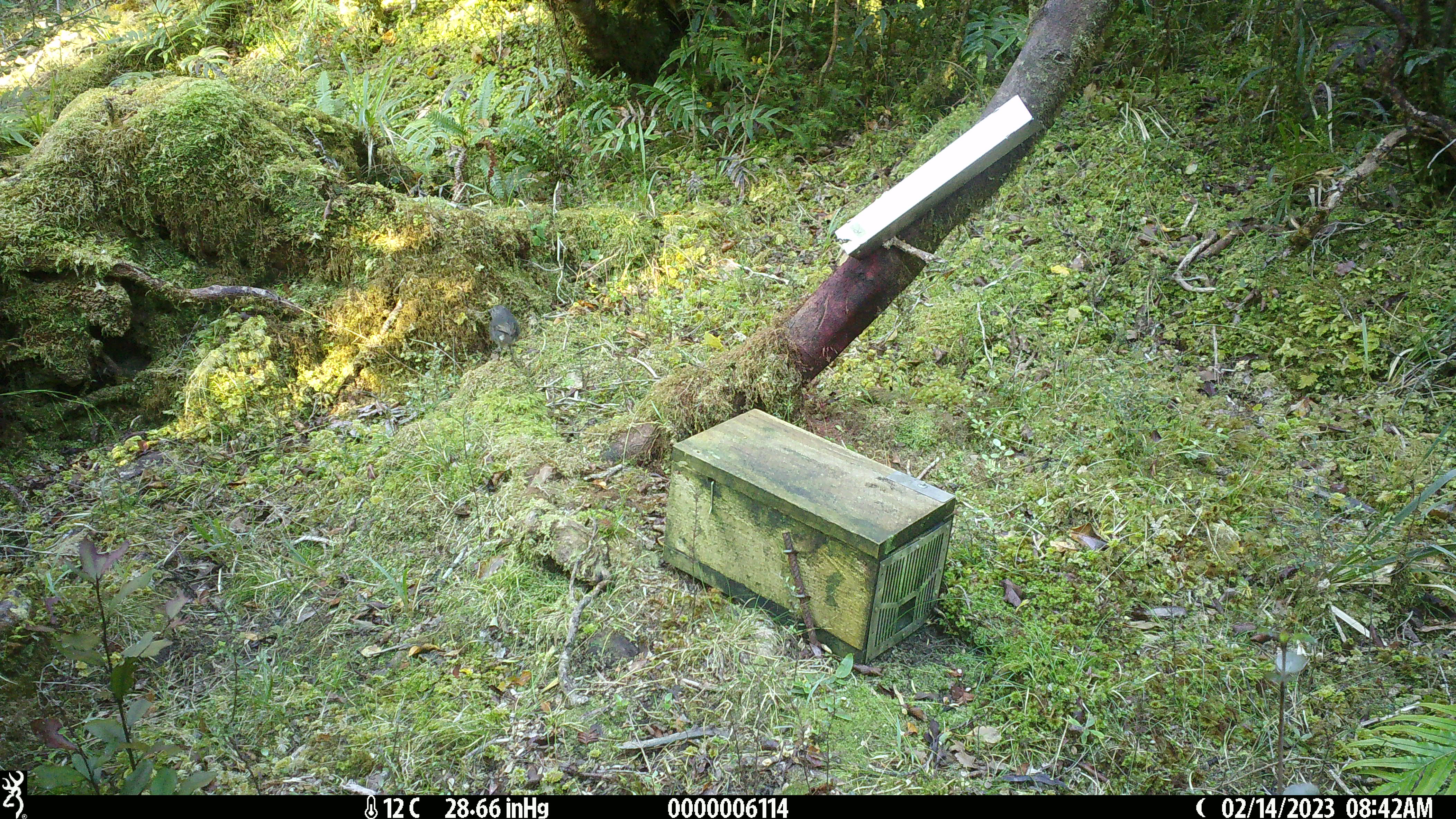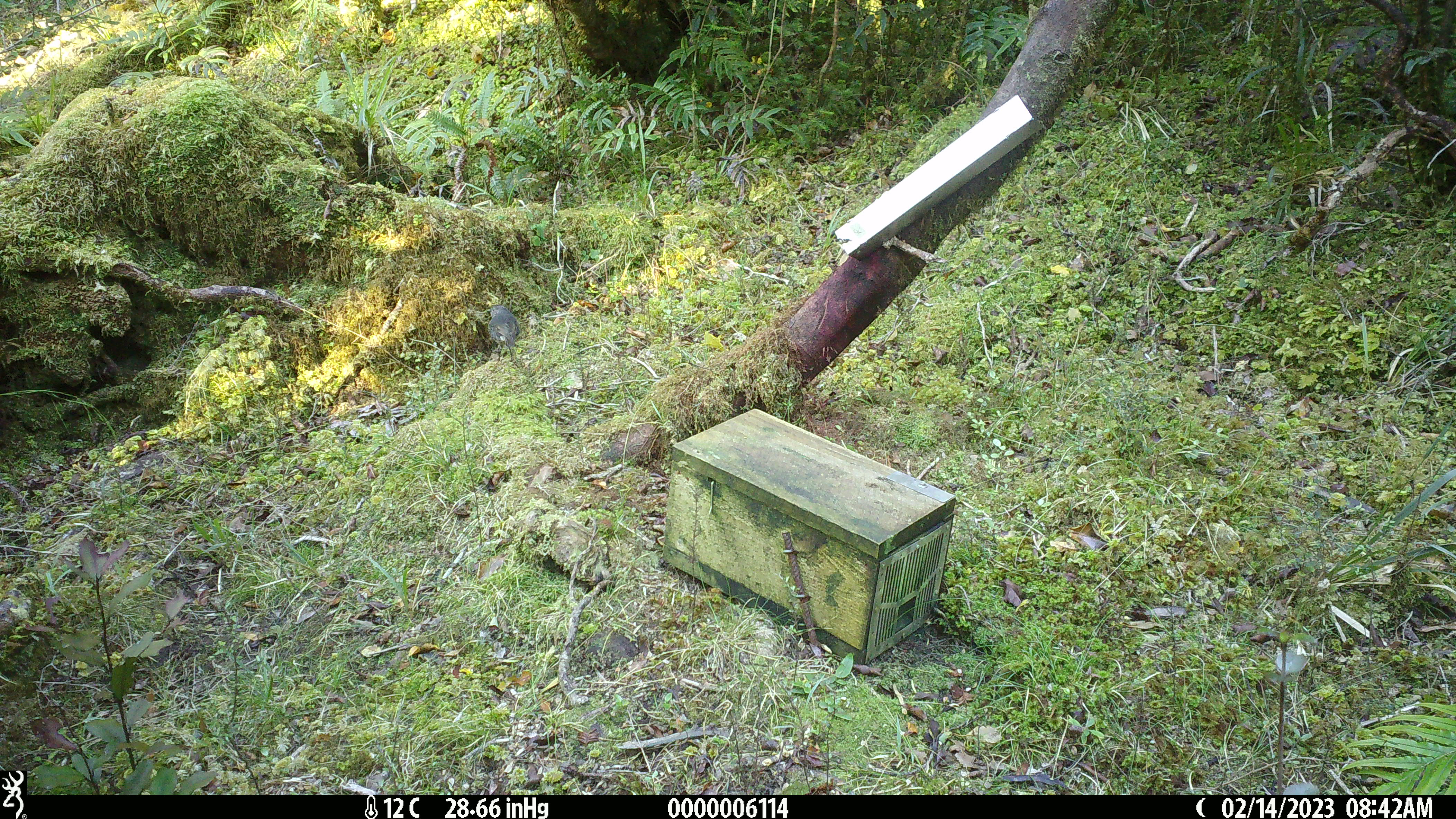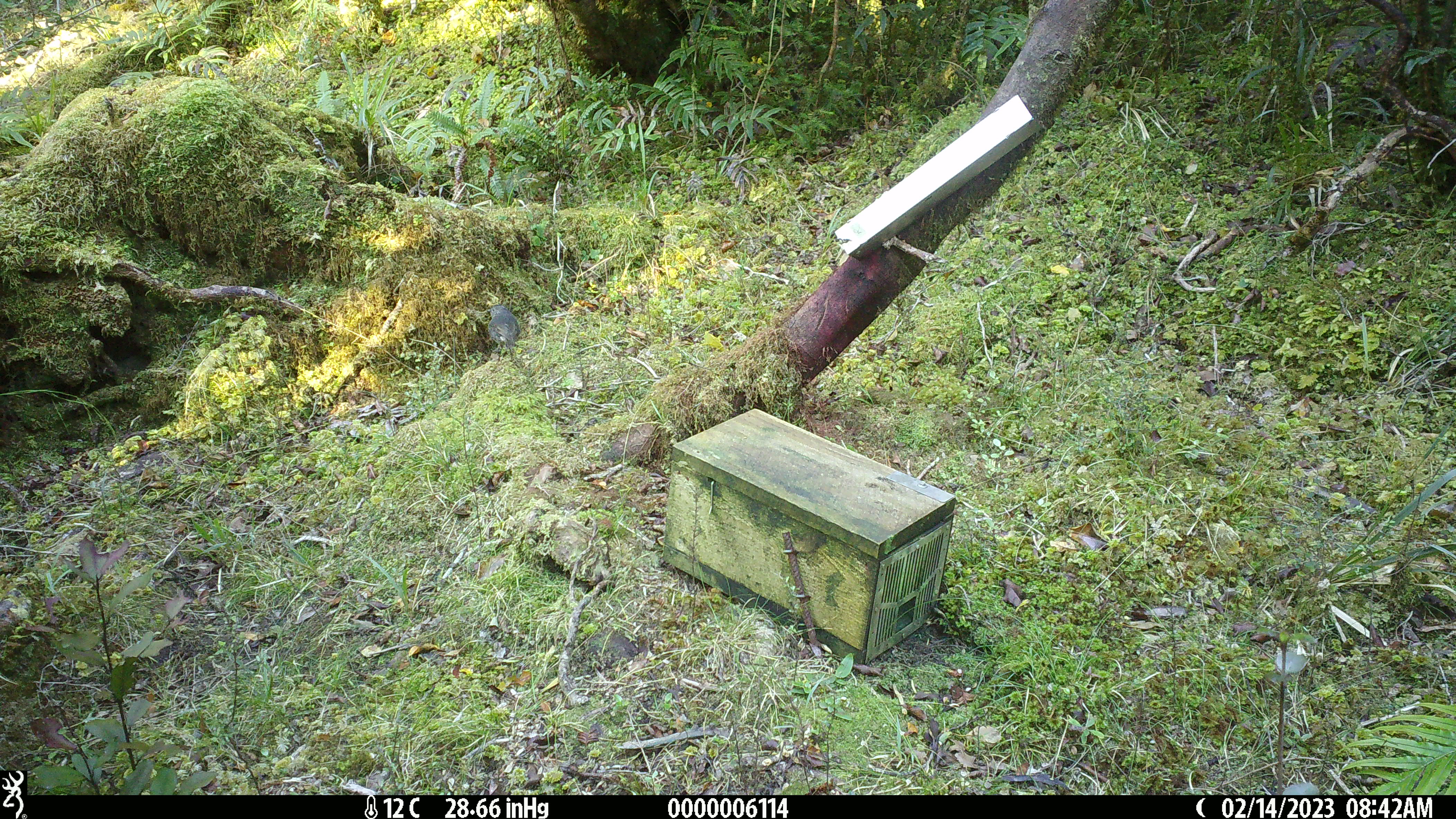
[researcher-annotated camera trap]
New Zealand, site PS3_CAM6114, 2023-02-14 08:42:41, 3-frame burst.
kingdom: Animalia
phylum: Chordata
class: Aves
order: Passeriformes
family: Petroicidae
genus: Petroica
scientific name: Petroica australis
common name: new zealand robin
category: robin